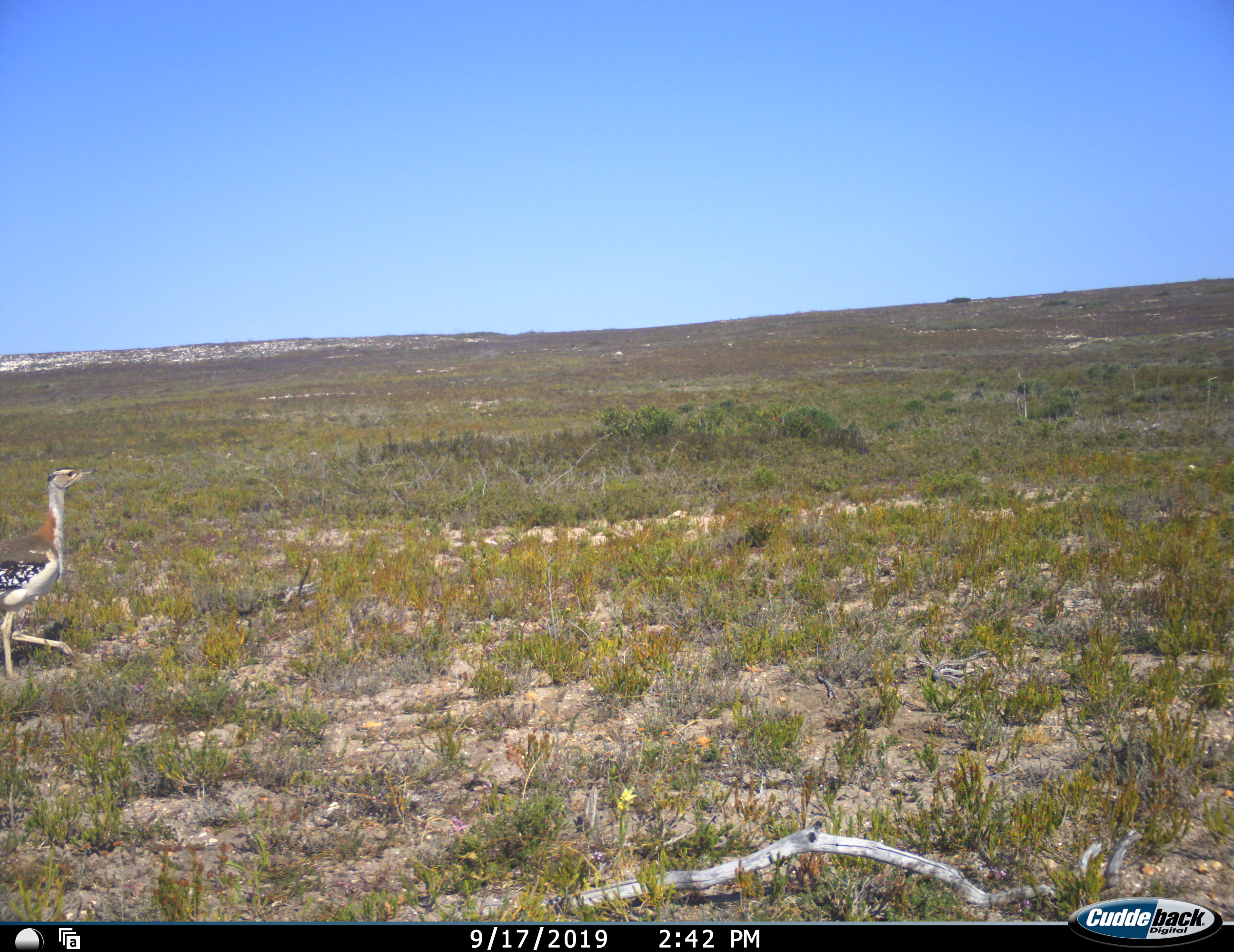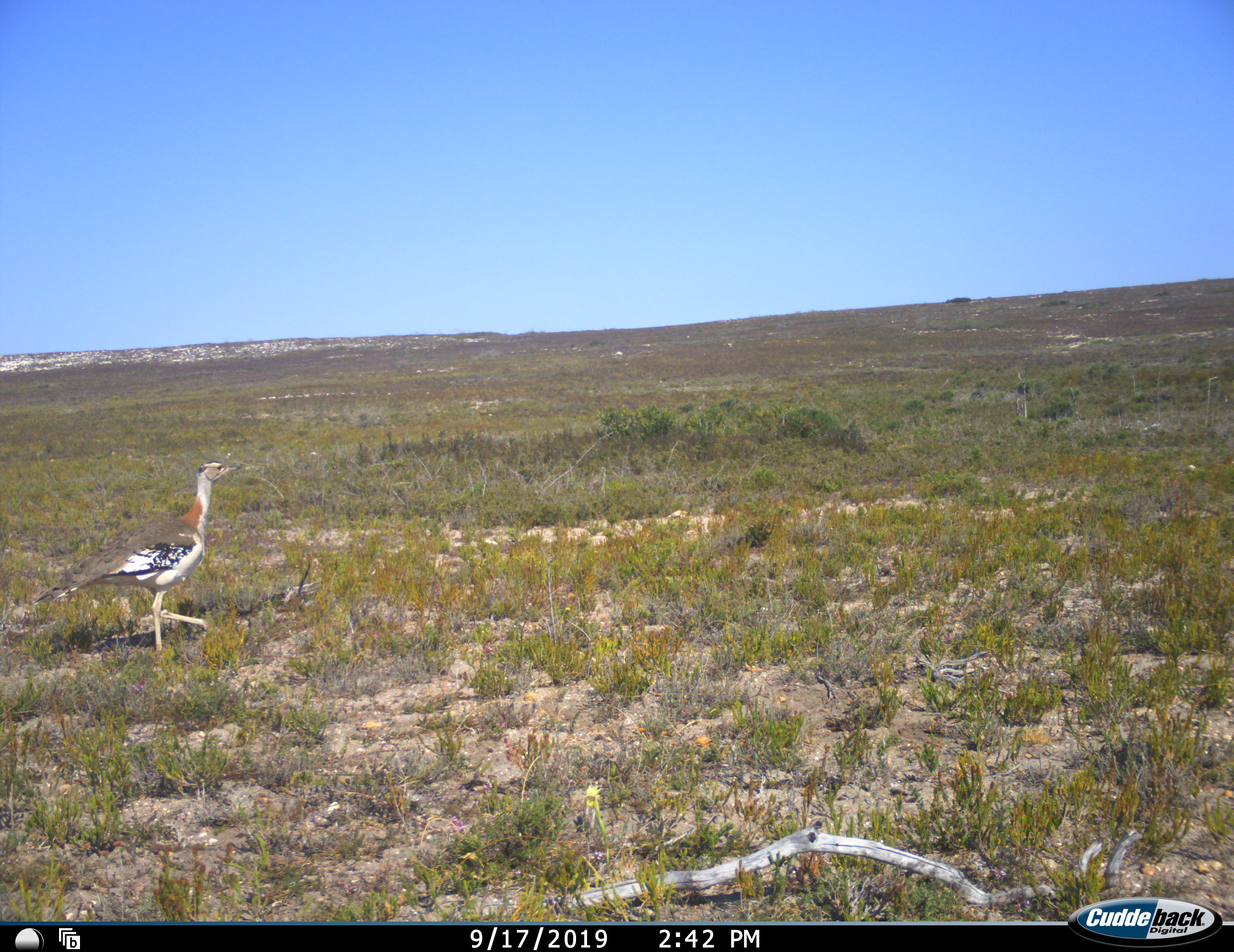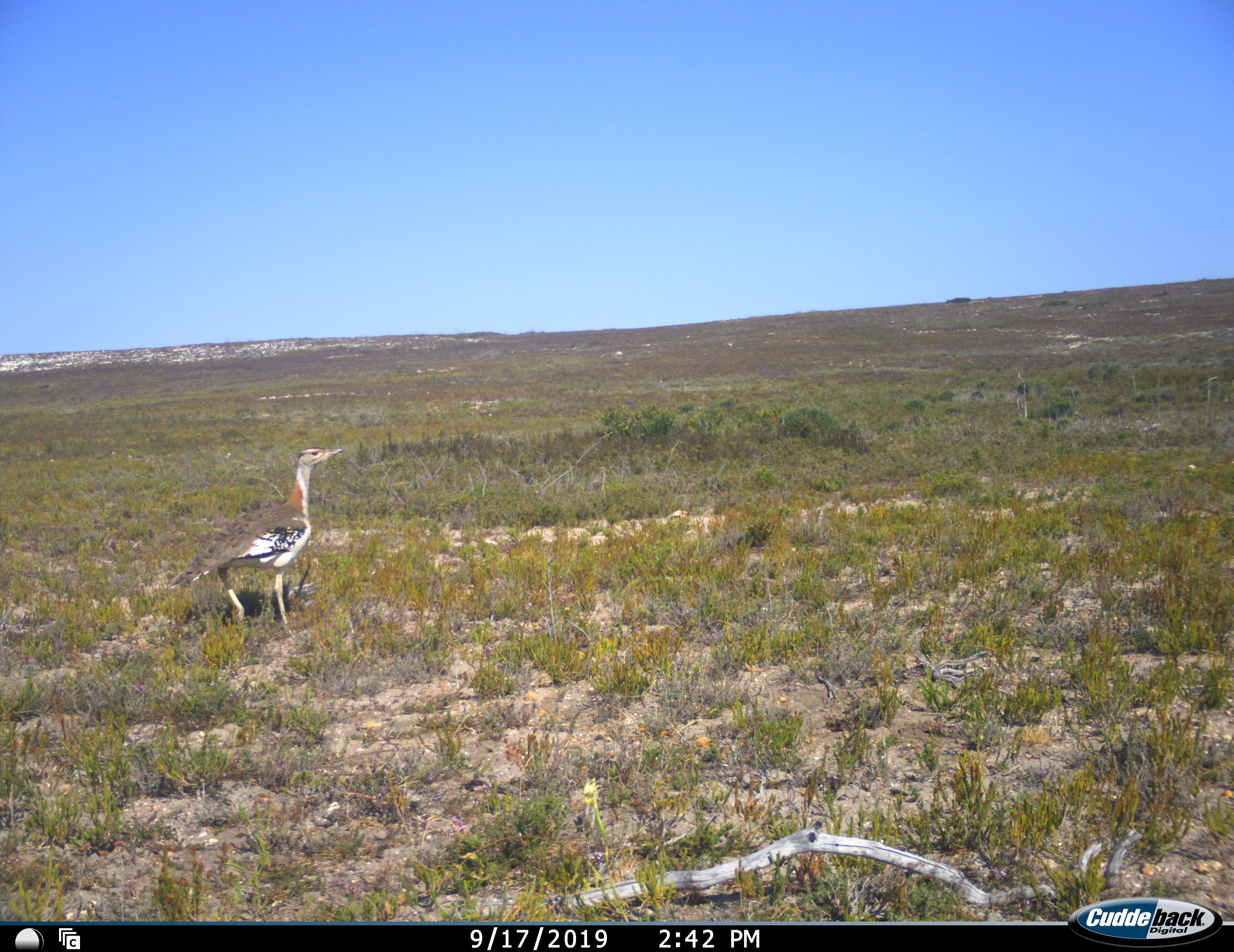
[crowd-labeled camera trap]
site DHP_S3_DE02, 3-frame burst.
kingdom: Animalia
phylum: Chordata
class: Aves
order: Otidiformes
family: Otididae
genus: Neotis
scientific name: Neotis denhami denhami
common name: denham's bustard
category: bustarddenhams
Bustarddenhams (denham's bustard) (Neotis denhami denhami), count 1. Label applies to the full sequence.